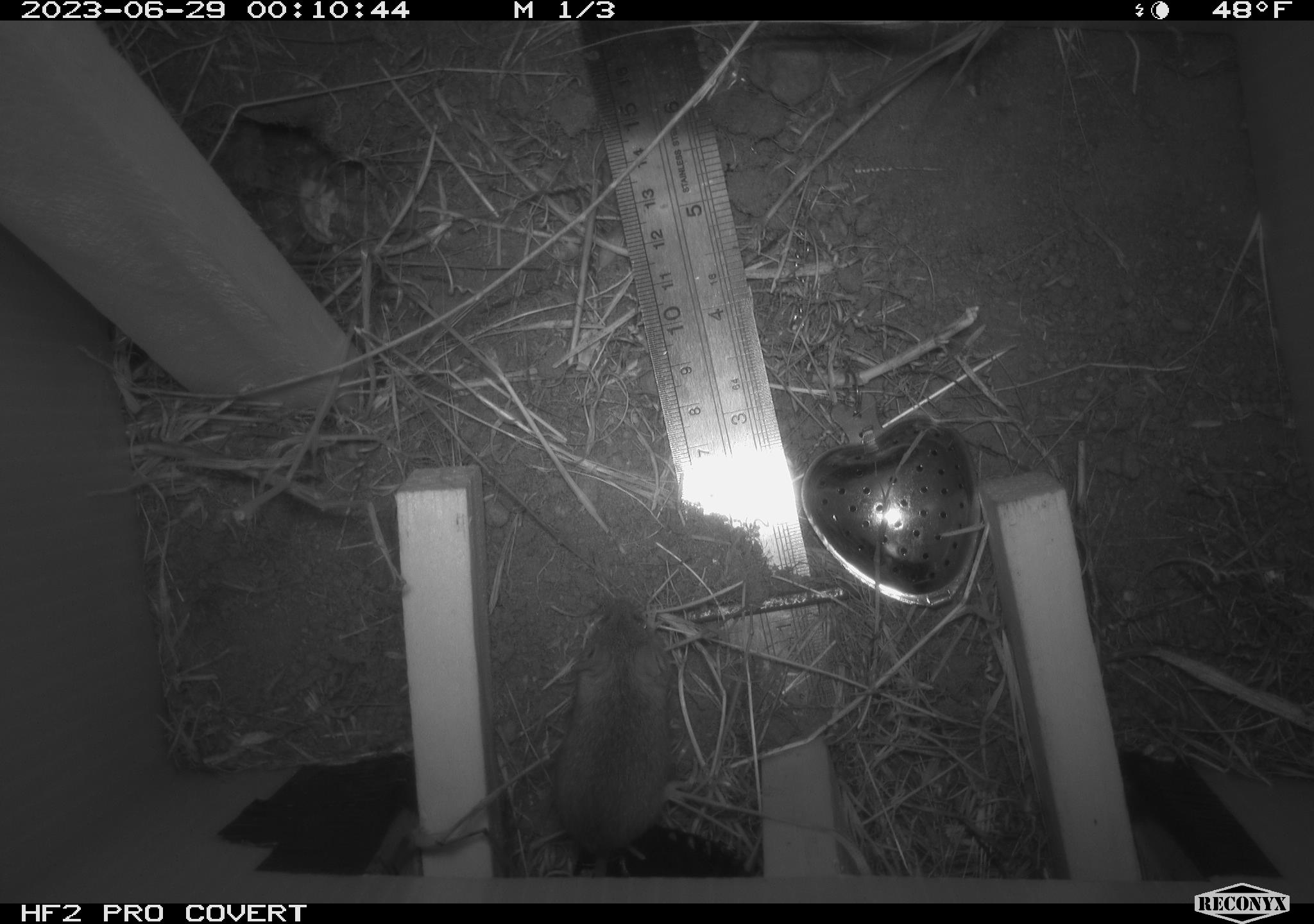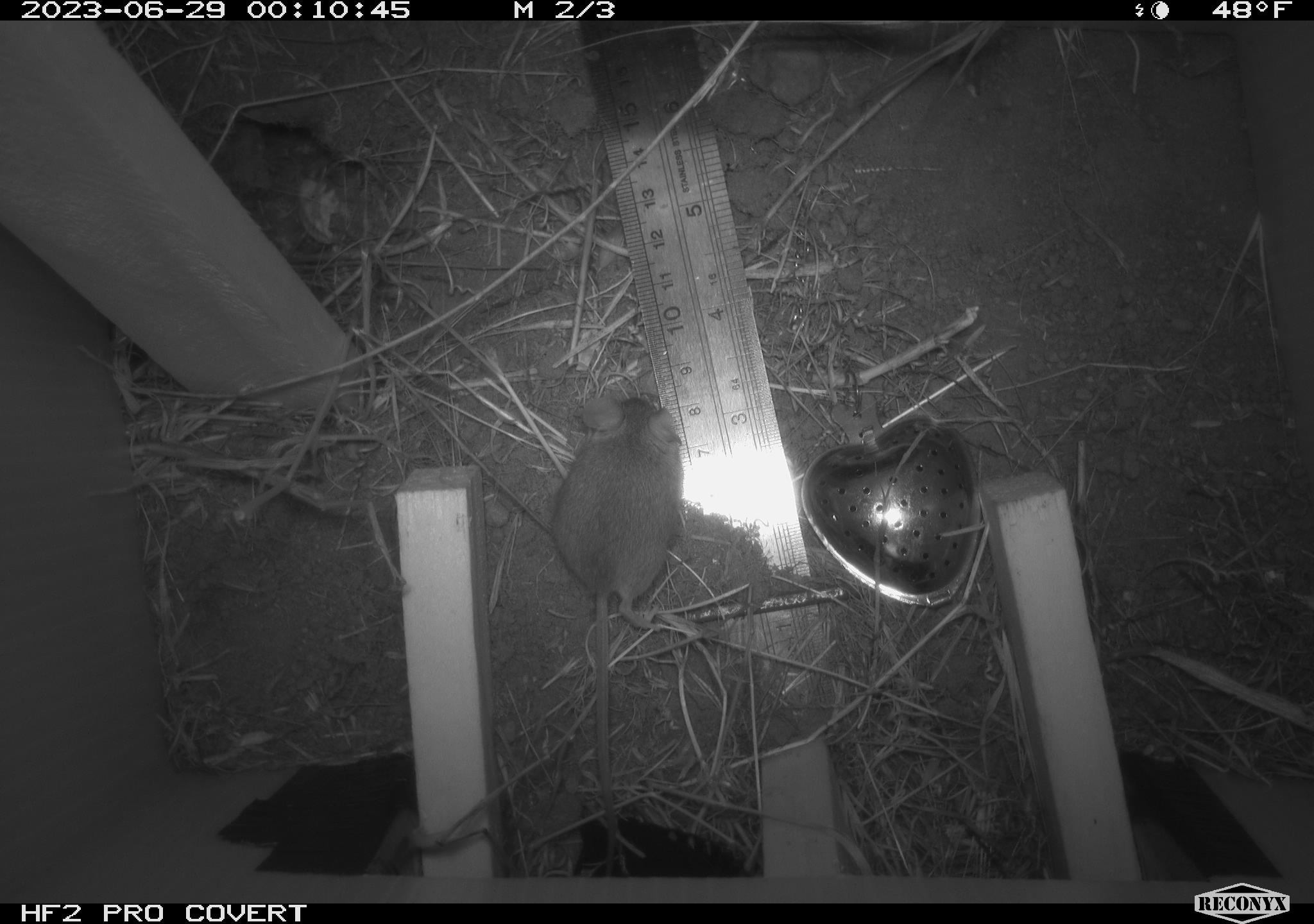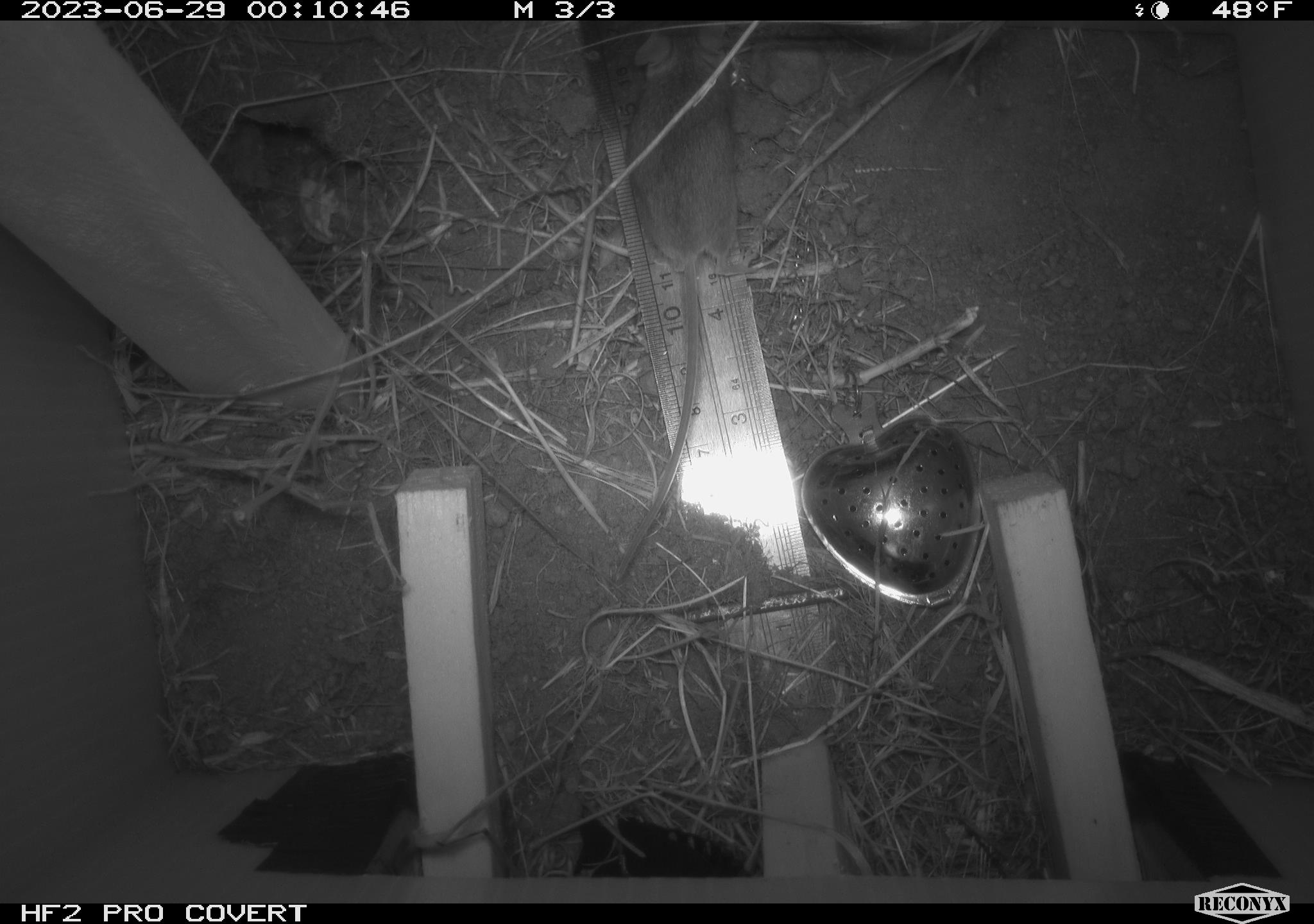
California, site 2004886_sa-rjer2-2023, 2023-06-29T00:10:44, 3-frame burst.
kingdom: Animalia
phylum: Chordata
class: Mammalia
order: Rodentia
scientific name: Rodentia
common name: mouse species